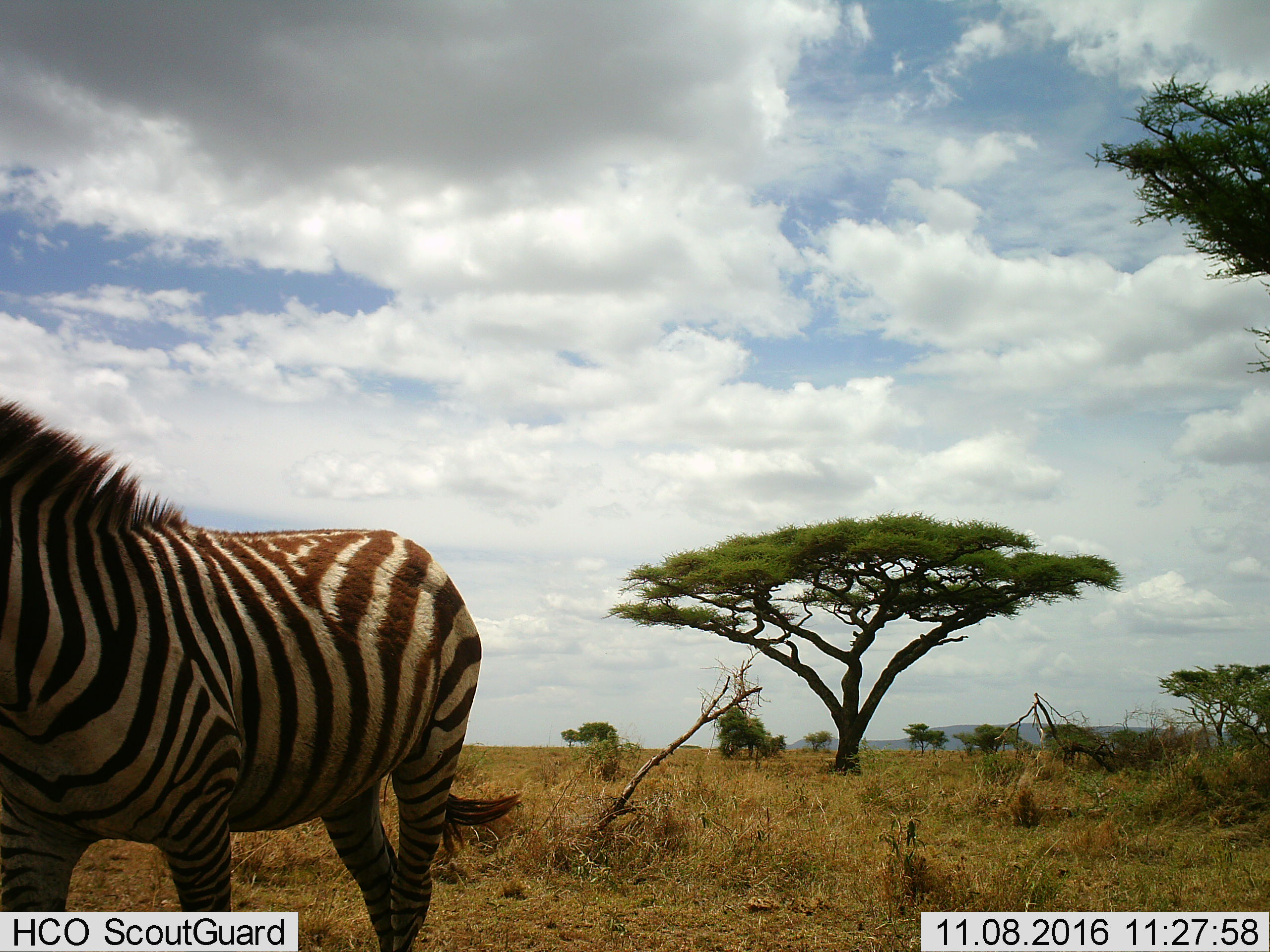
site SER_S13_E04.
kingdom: Animalia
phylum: Chordata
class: Mammalia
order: Perissodactyla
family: Equidae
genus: Equus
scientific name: Equus quagga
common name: plains zebra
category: zebraplains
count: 1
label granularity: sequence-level